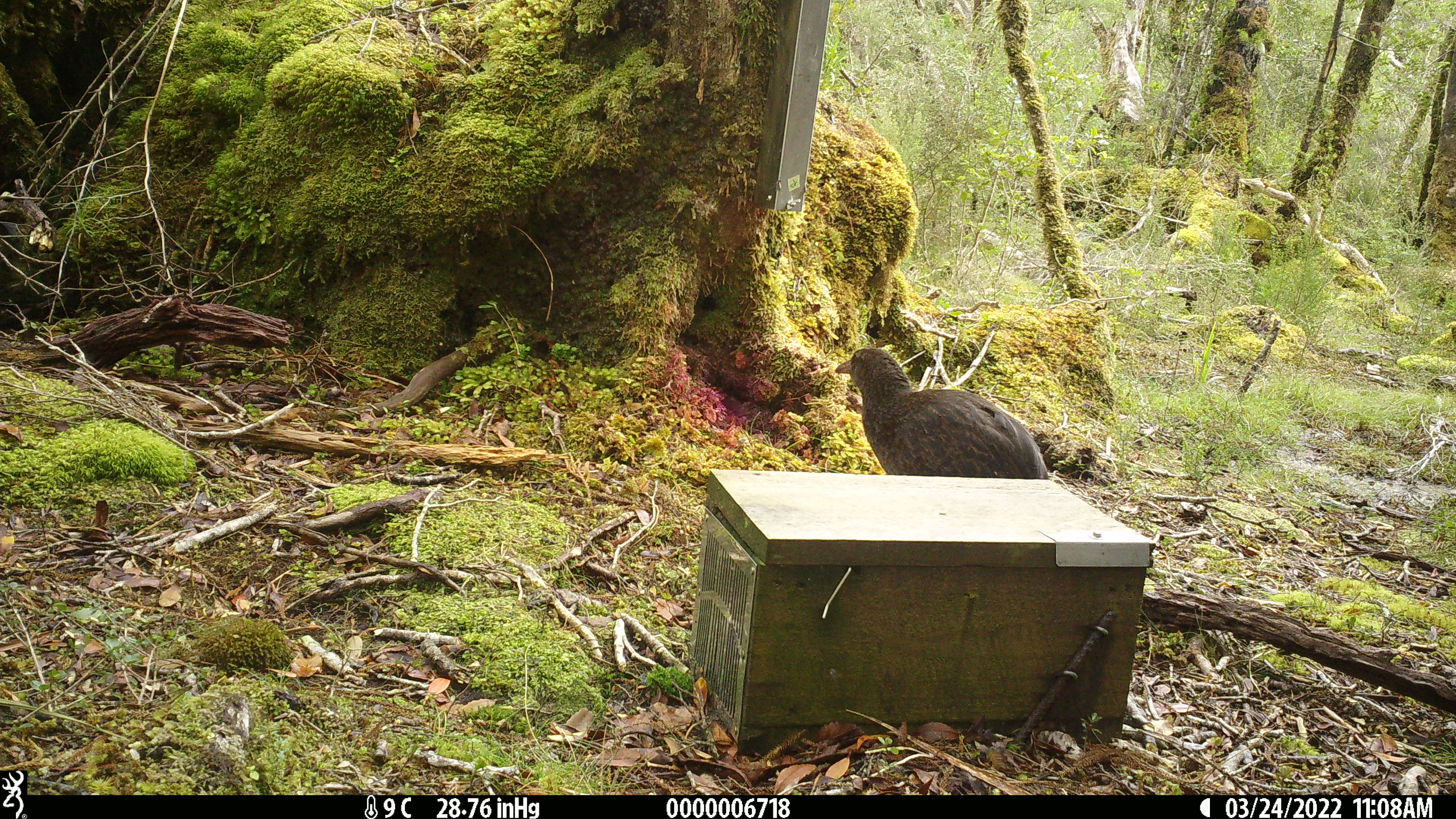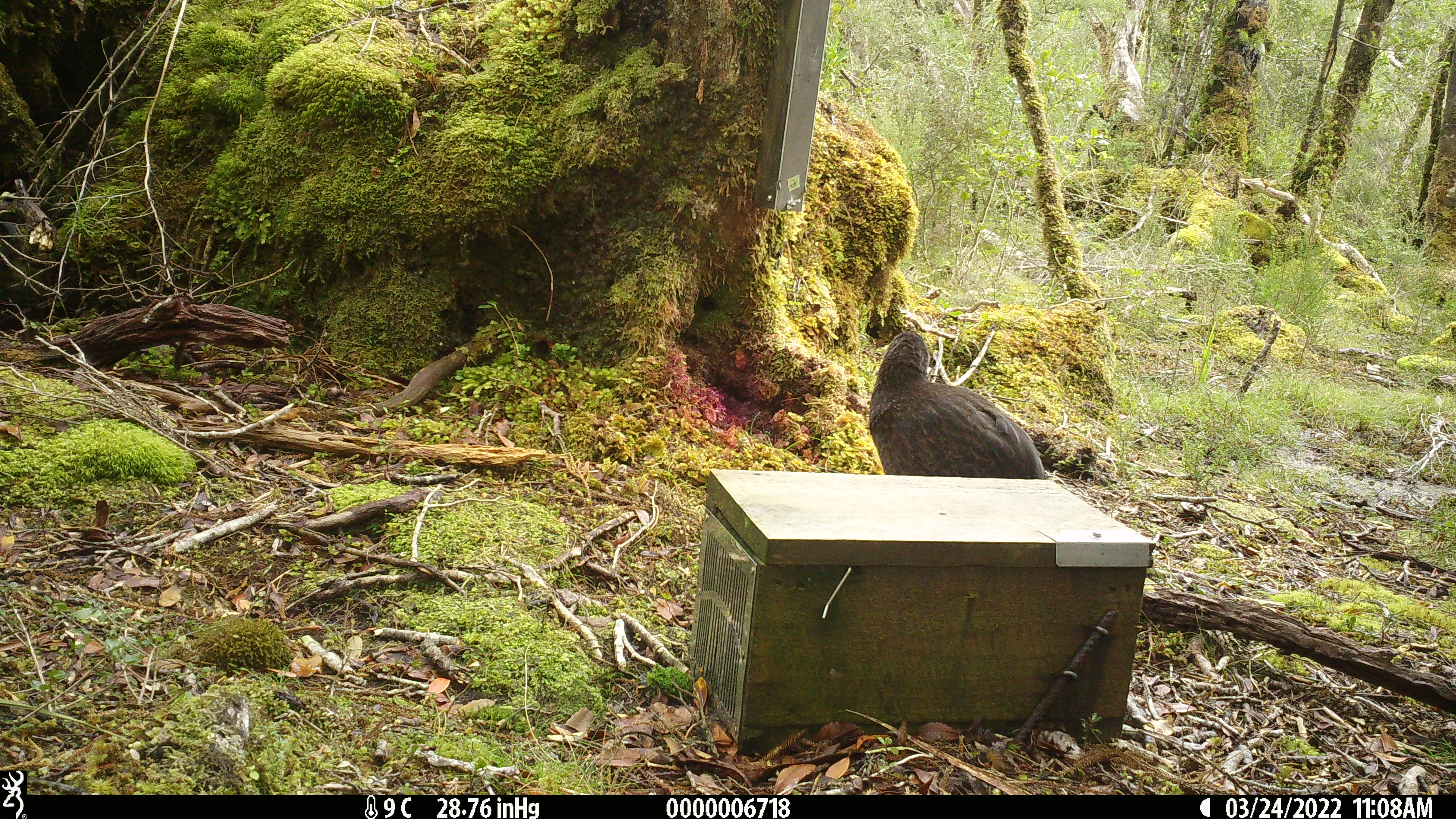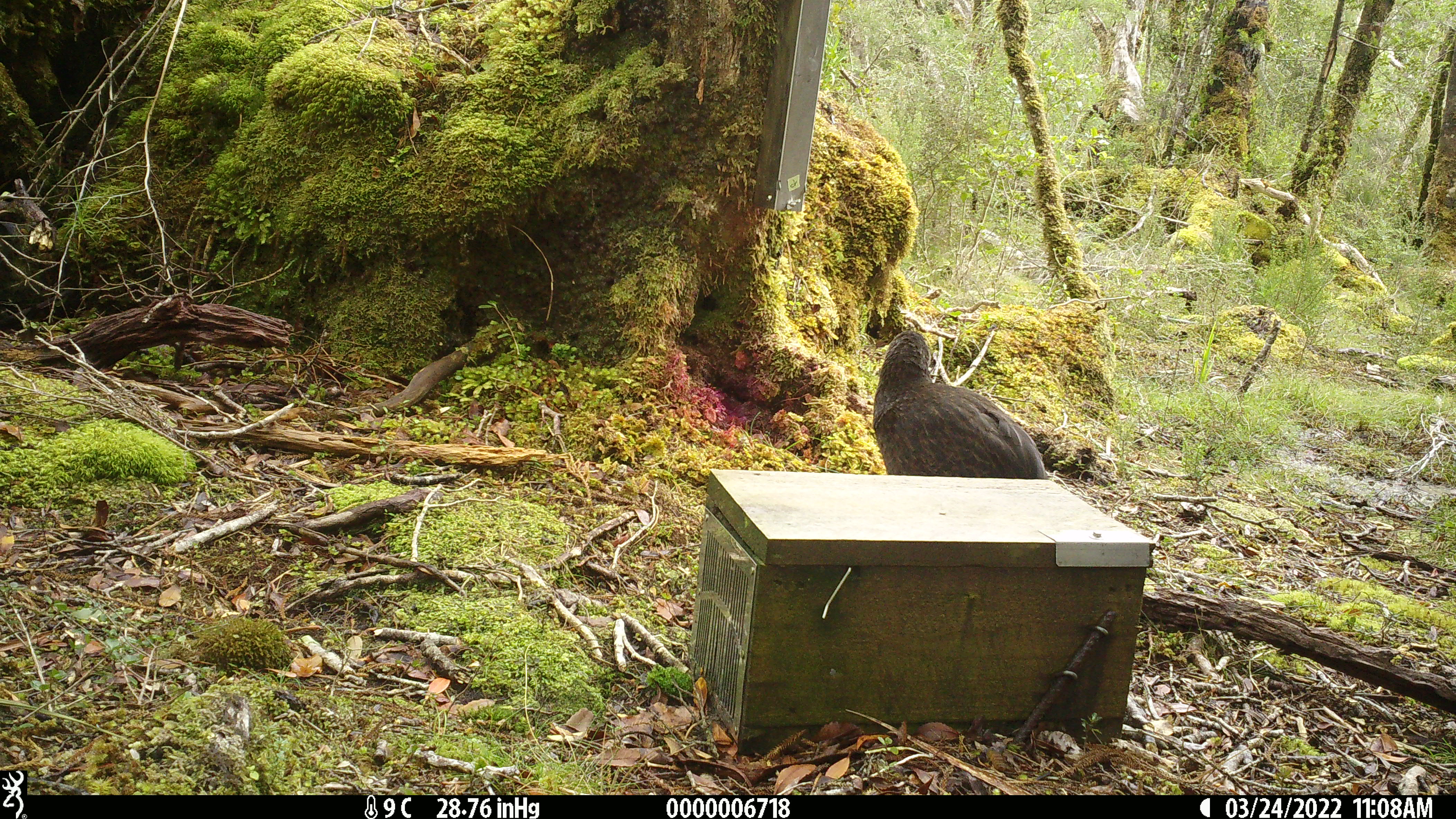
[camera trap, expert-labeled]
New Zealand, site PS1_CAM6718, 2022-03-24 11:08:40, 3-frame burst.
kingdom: Animalia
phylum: Chordata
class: Aves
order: Gruiformes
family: Rallidae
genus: Gallirallus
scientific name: Gallirallus australis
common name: weka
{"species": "weka (Gallirallus australis)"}